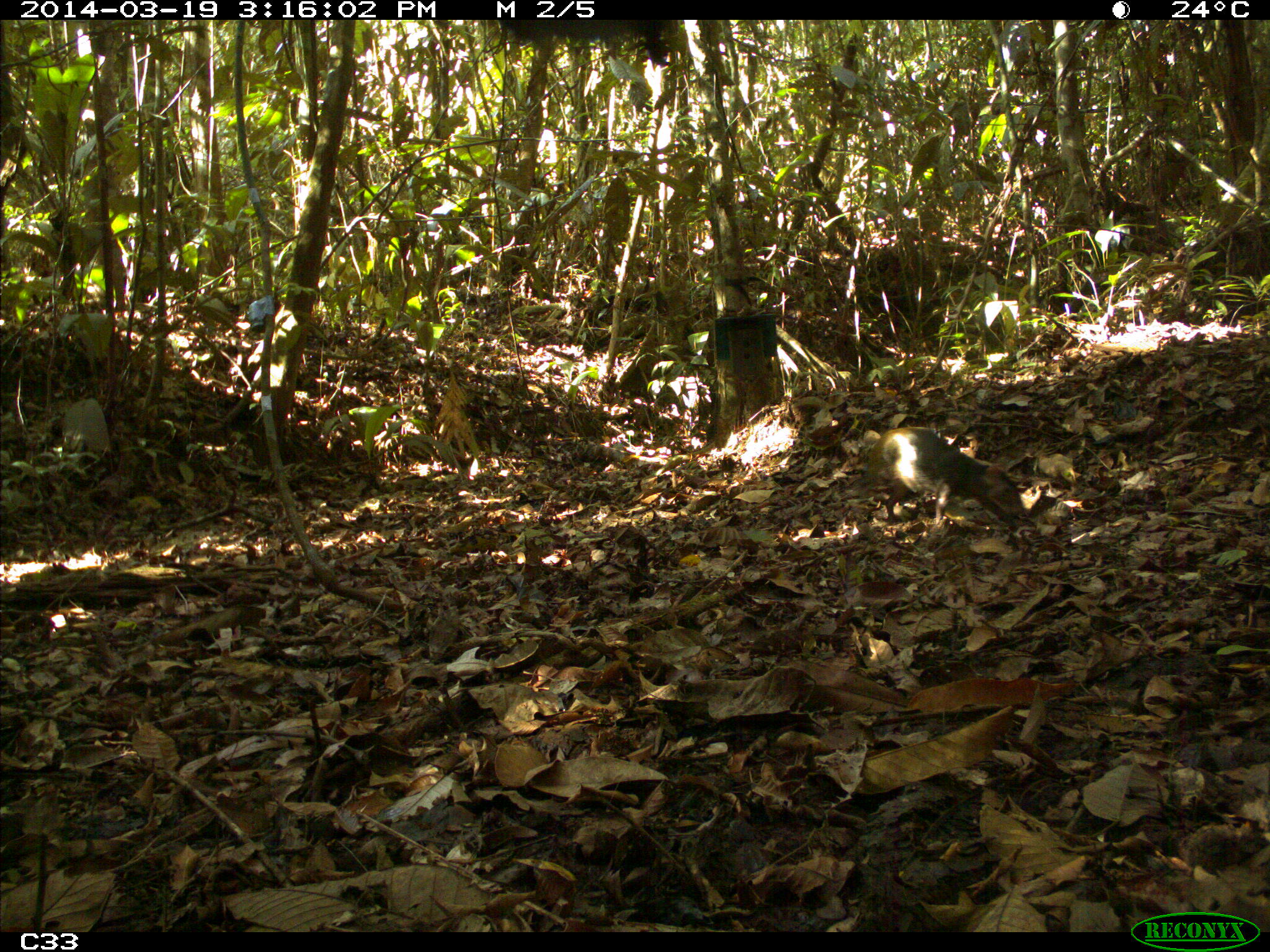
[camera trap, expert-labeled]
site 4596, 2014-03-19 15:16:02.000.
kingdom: Animalia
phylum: Chordata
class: Mammalia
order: Rodentia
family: Dasyproctidae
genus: Dasyprocta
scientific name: Dasyprocta leporina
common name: red-rumped agouti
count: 1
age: adult